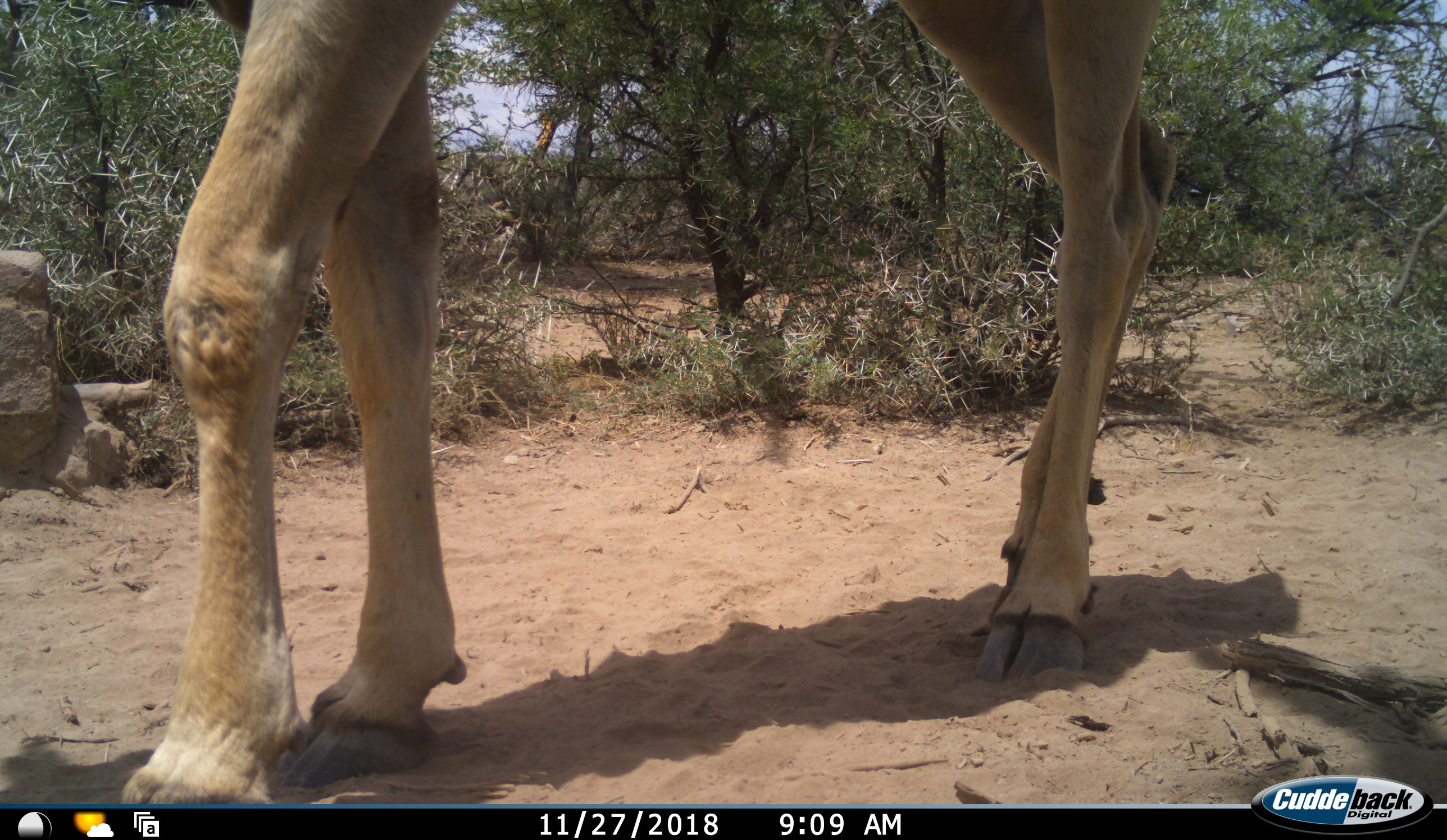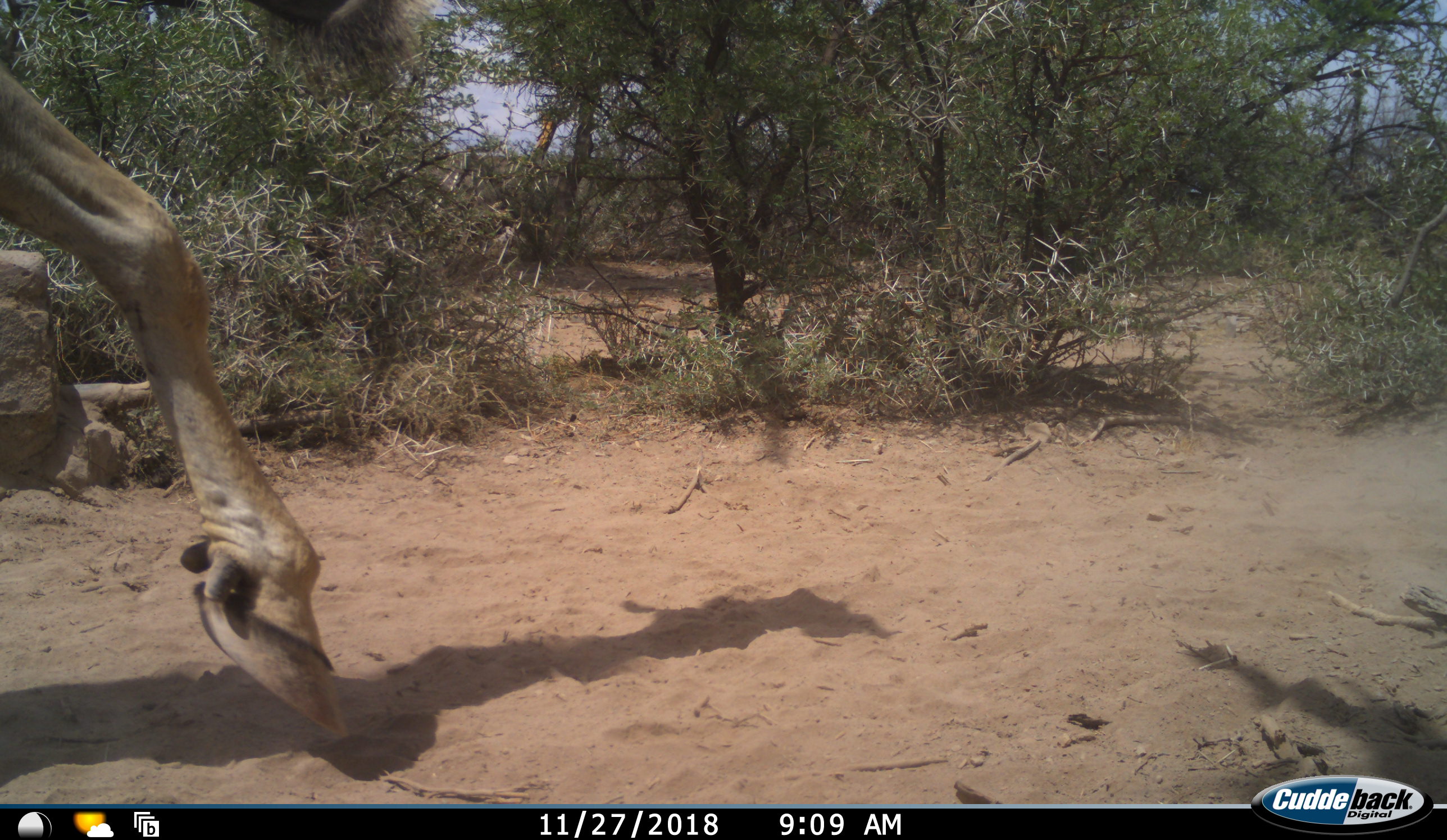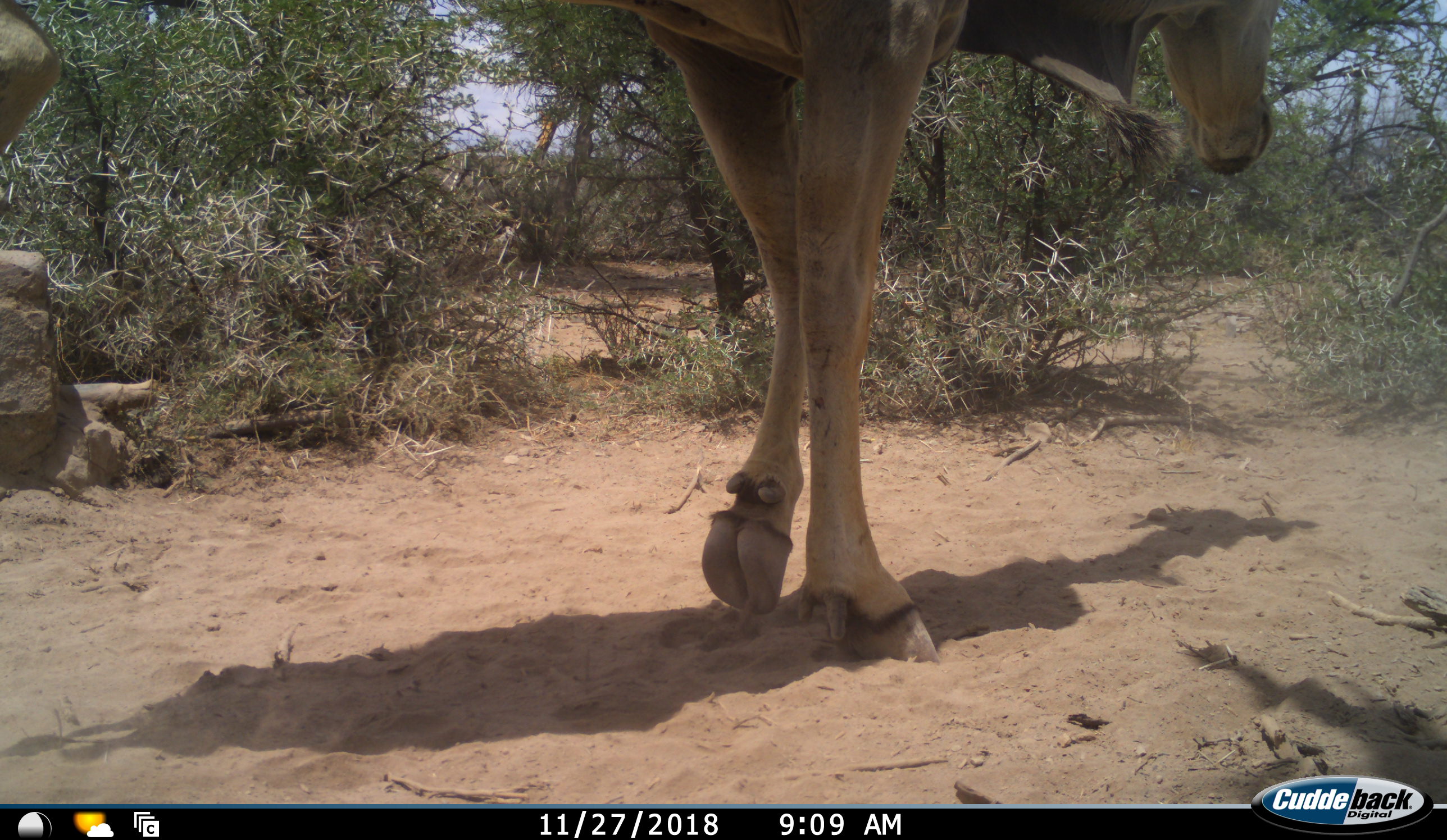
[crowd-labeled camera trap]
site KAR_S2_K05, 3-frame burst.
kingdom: Animalia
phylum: Chordata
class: Mammalia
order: Artiodactyla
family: Bovidae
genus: Tragelaphus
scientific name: Tragelaphus oryx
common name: eland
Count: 1.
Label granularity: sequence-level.